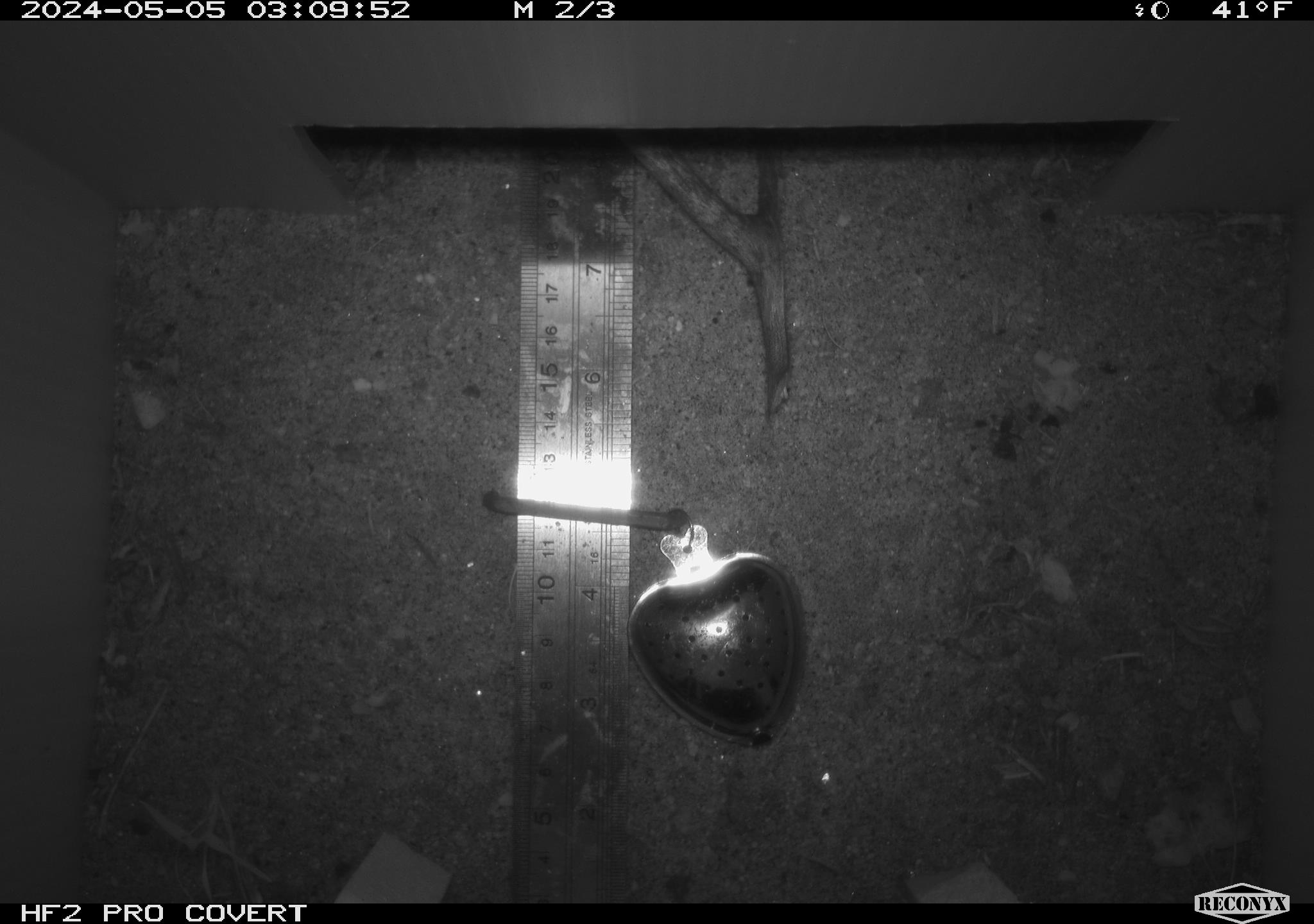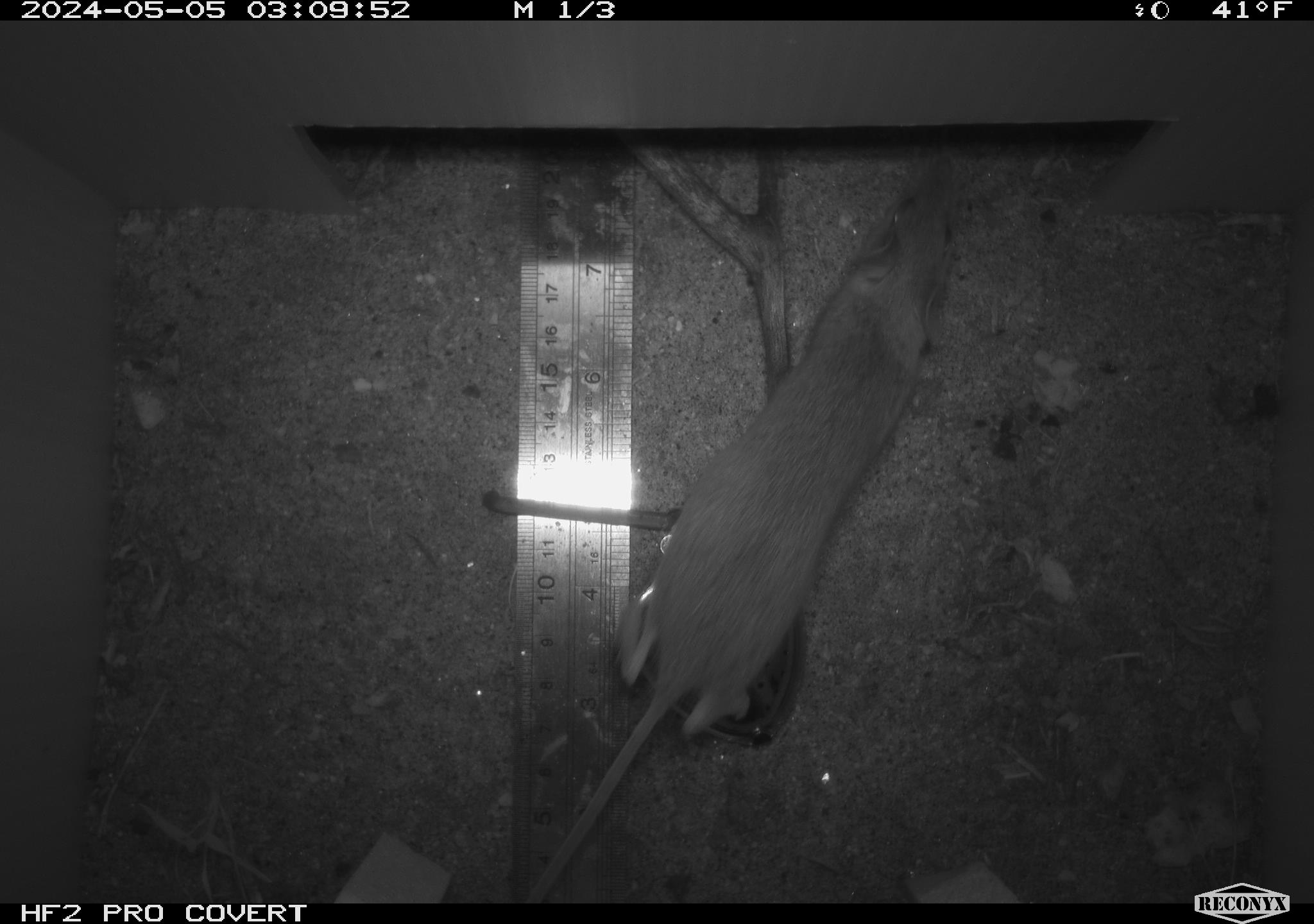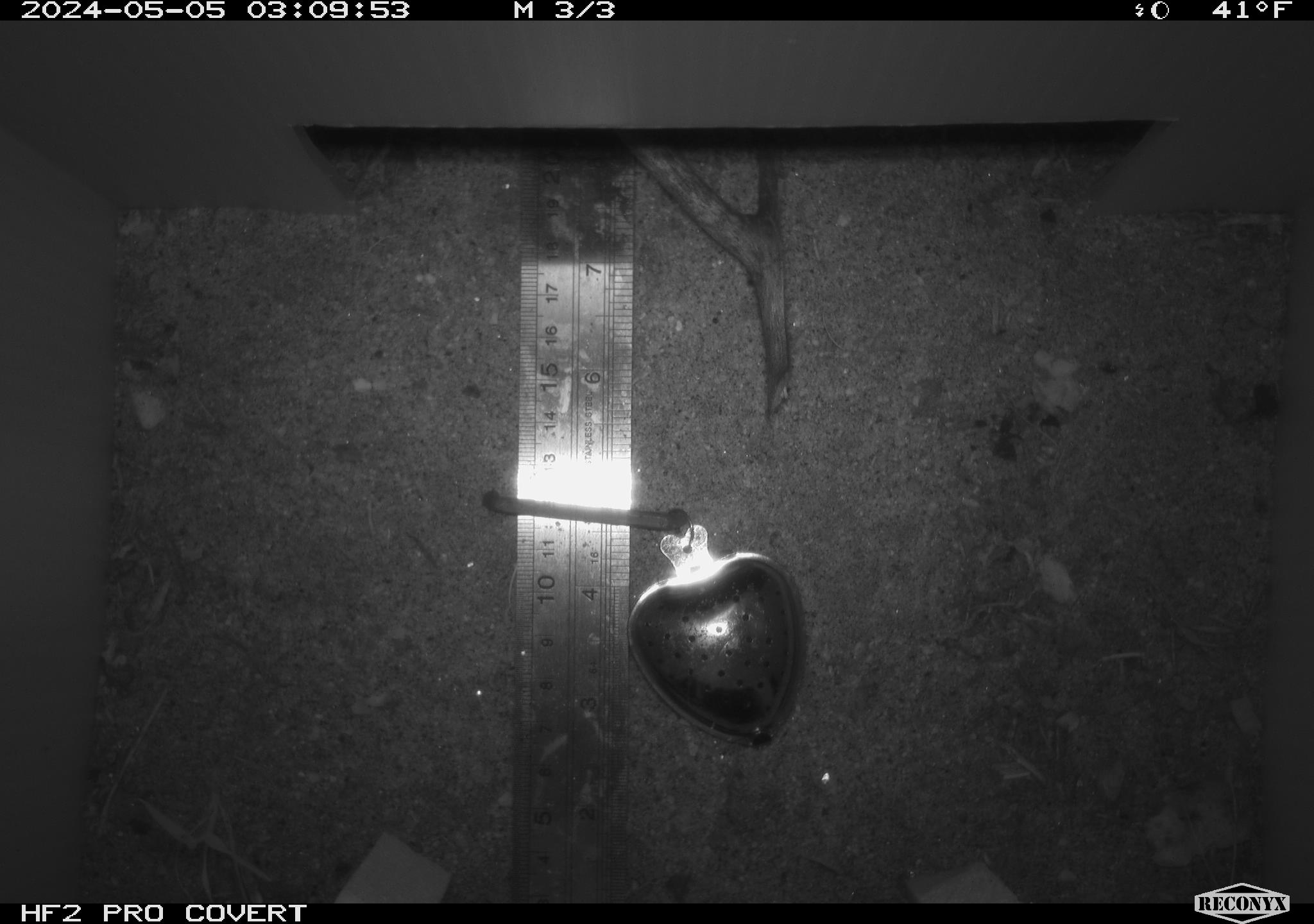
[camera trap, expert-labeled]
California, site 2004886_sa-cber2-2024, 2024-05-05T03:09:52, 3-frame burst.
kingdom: Animalia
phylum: Chordata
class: Mammalia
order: Rodentia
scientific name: Rodentia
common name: mouse species